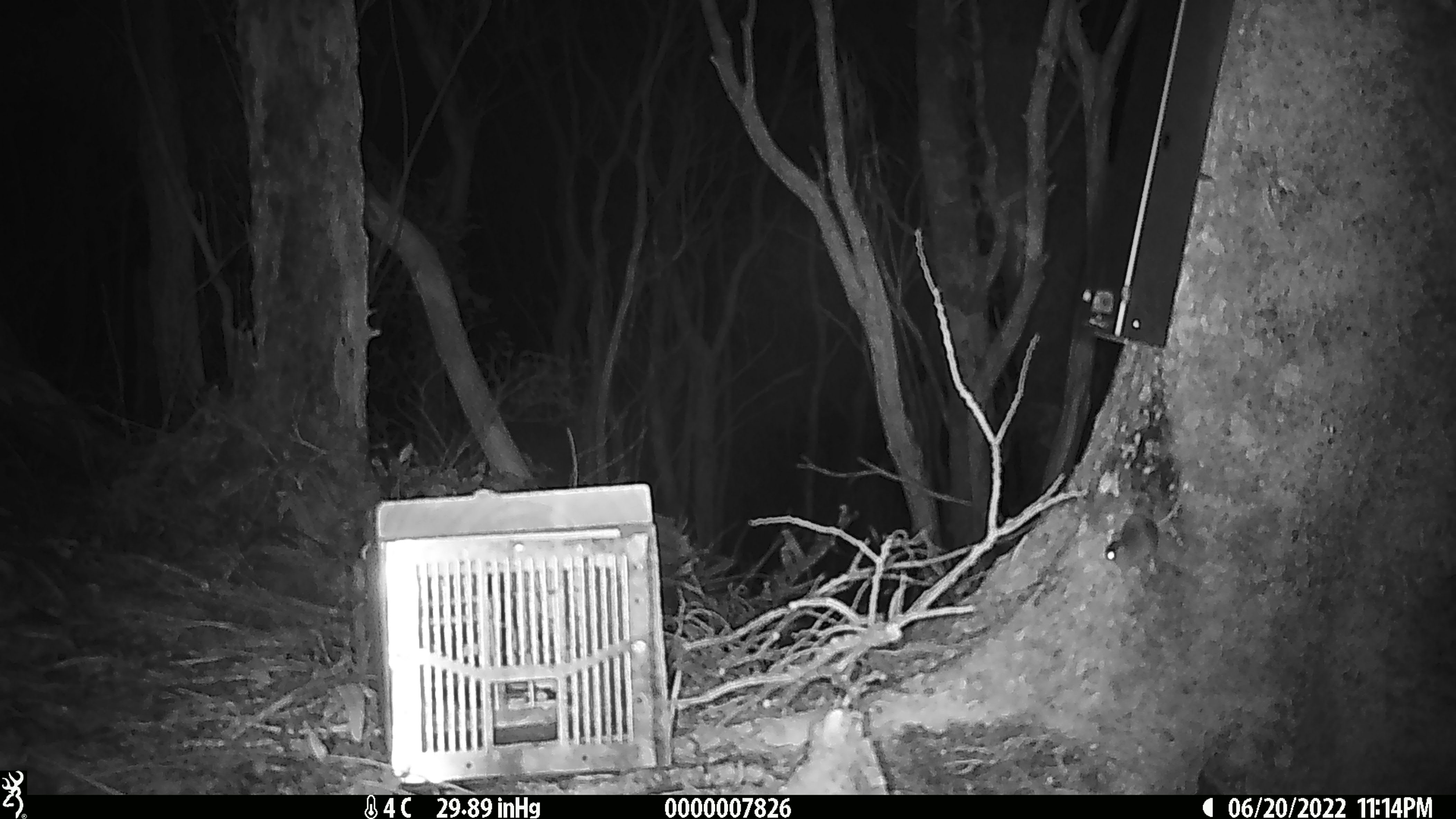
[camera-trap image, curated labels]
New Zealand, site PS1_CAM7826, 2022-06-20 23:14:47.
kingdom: Animalia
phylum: Chordata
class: Mammalia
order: Rodentia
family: Muridae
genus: Mus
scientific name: Mus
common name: mouse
Mouse (Mus).